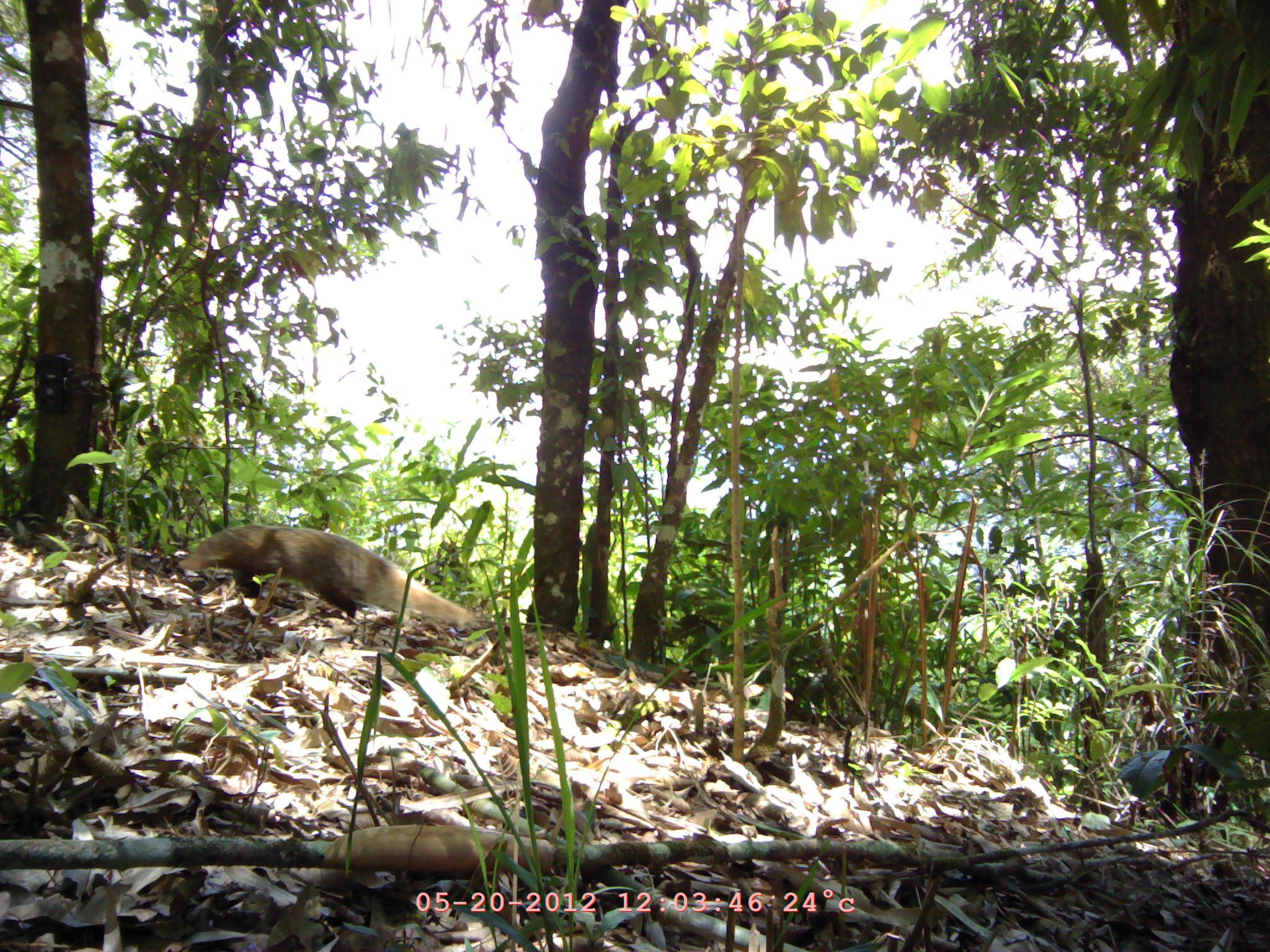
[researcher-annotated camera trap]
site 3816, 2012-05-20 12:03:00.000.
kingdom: Animalia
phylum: Chordata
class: Mammalia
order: Carnivora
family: Herpestidae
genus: Urva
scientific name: Urva urva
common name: crab-eating mongoose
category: herpestes urva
Herpestes urva (crab-eating mongoose) (Urva urva), count 1.